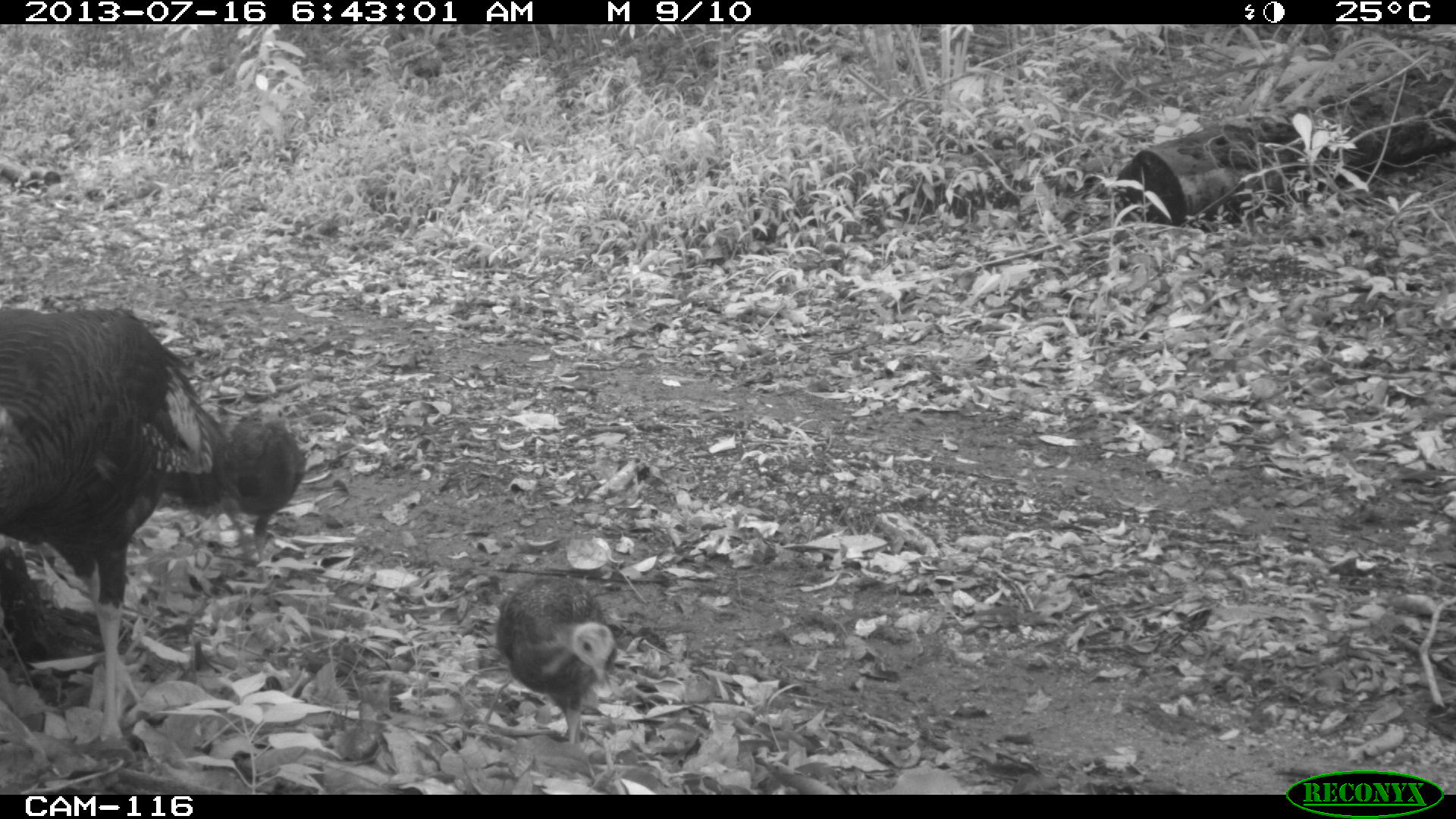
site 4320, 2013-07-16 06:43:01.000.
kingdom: Animalia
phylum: Chordata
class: Aves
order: Galliformes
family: Phasianidae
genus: Meleagris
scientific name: Meleagris ocellata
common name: ocellated turkey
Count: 3.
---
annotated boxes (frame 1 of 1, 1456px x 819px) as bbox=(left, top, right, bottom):
meleagris ocellata: bbox=(0, 305, 306, 743); bbox=(497, 575, 618, 748)